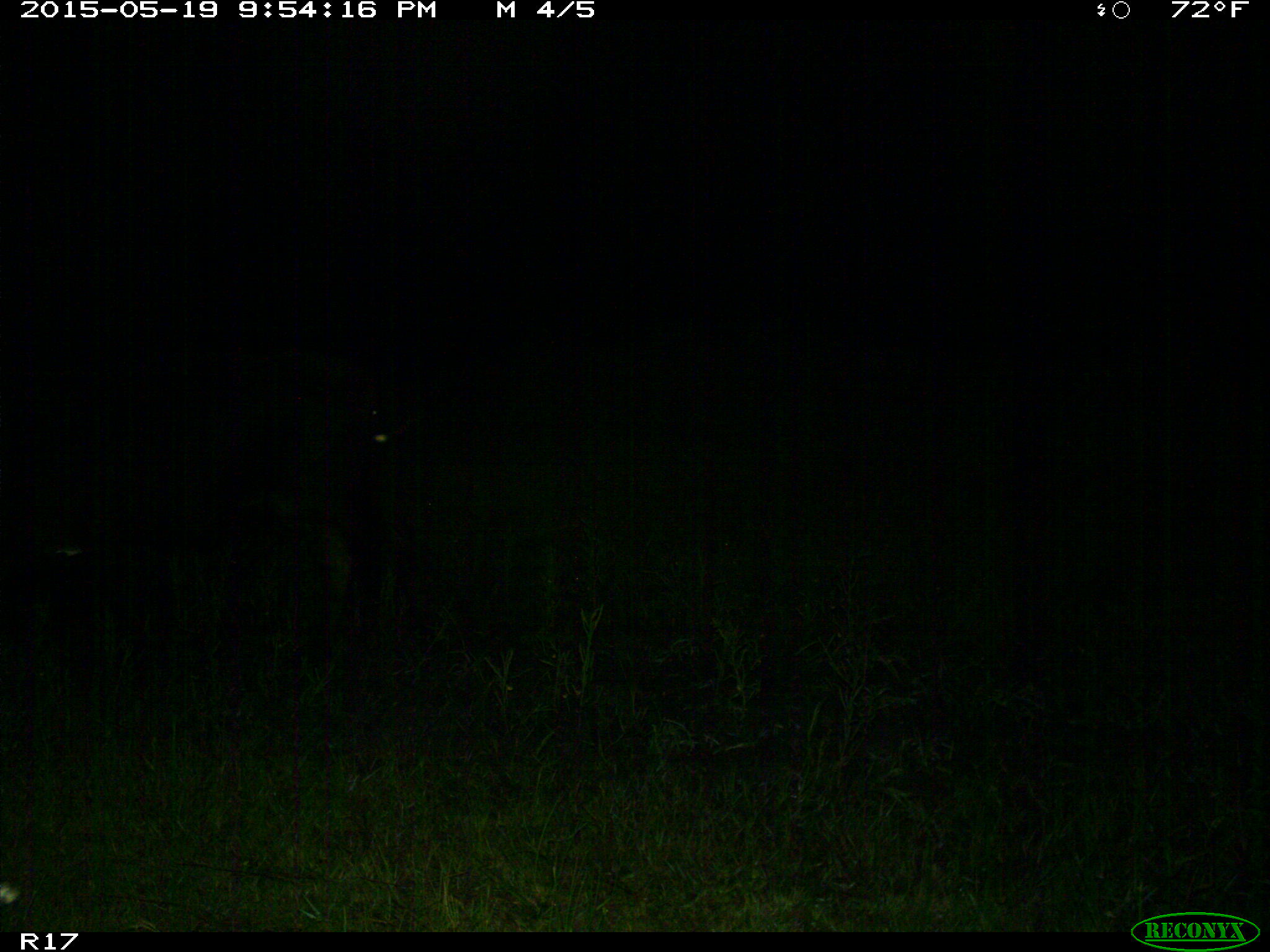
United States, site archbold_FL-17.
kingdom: Animalia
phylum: Chordata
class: Mammalia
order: Artiodactyla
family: Bovidae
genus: Bos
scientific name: Bos taurus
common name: domestic cow